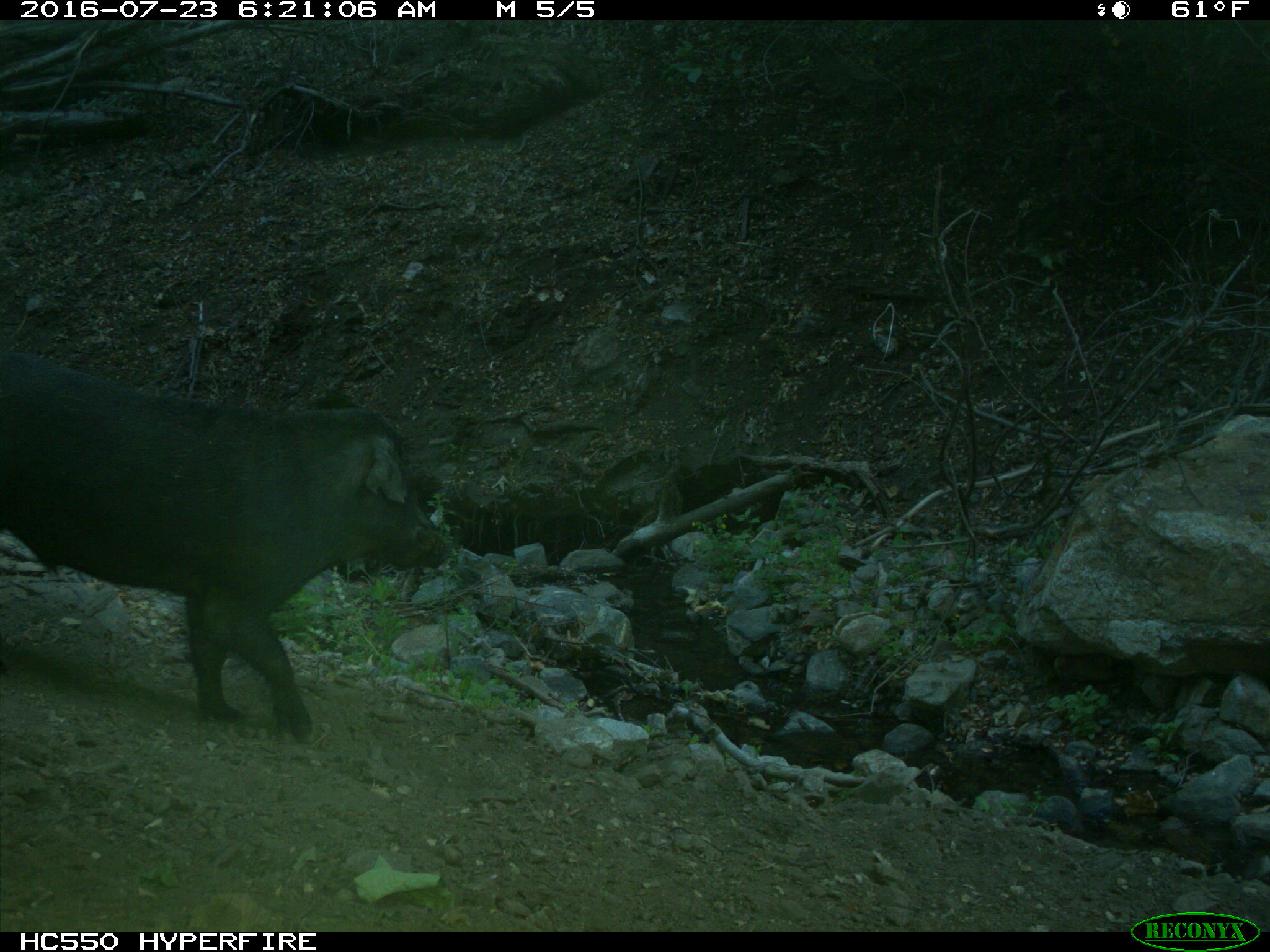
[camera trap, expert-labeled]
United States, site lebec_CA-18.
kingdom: Animalia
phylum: Chordata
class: Mammalia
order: Artiodactyla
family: Suidae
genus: Sus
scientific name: Sus scrofa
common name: wild boar